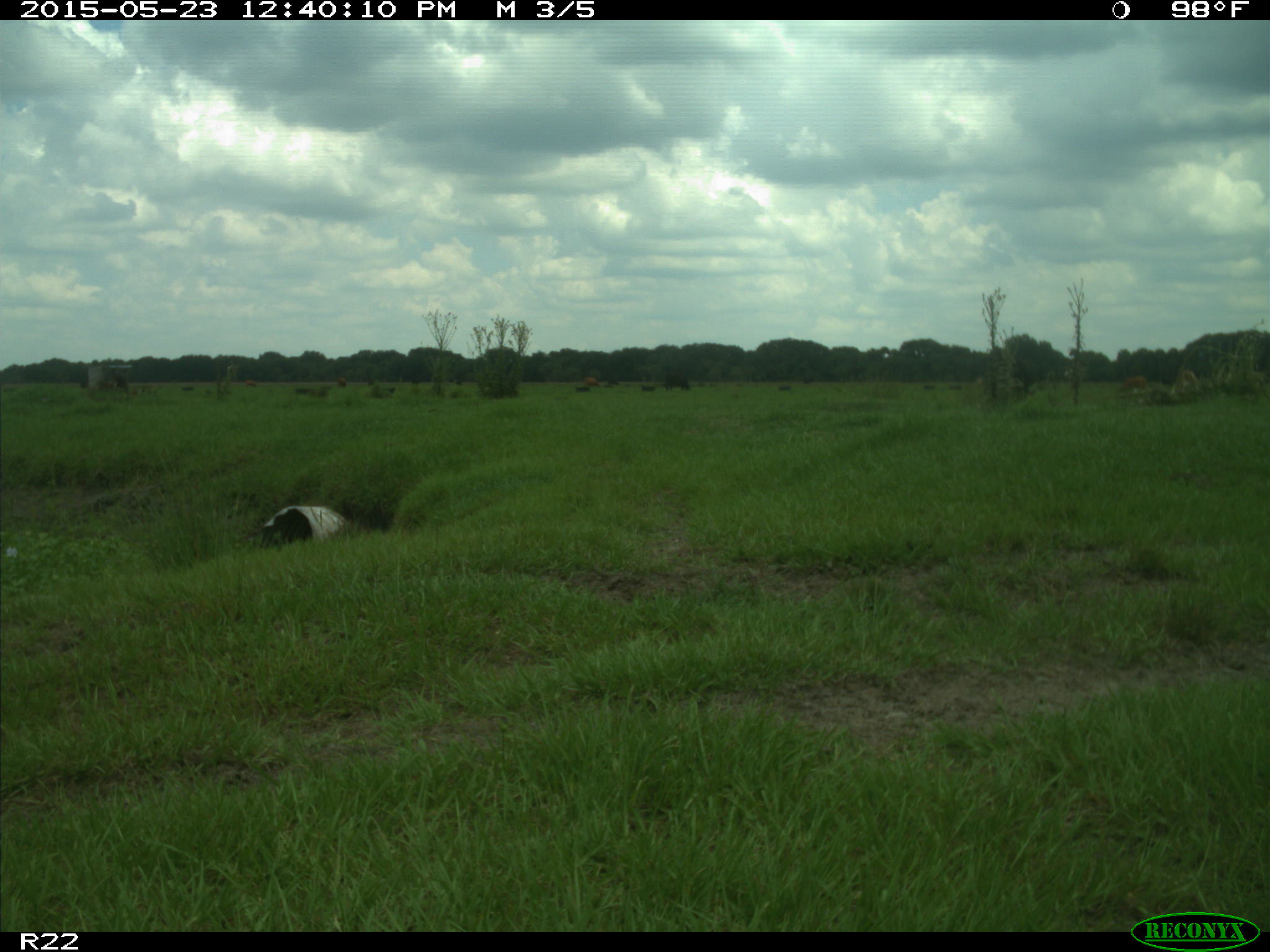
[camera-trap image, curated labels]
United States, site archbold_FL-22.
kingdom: Animalia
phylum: Chordata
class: Mammalia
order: Artiodactyla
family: Bovidae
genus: Bos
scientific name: Bos taurus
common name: domestic cow